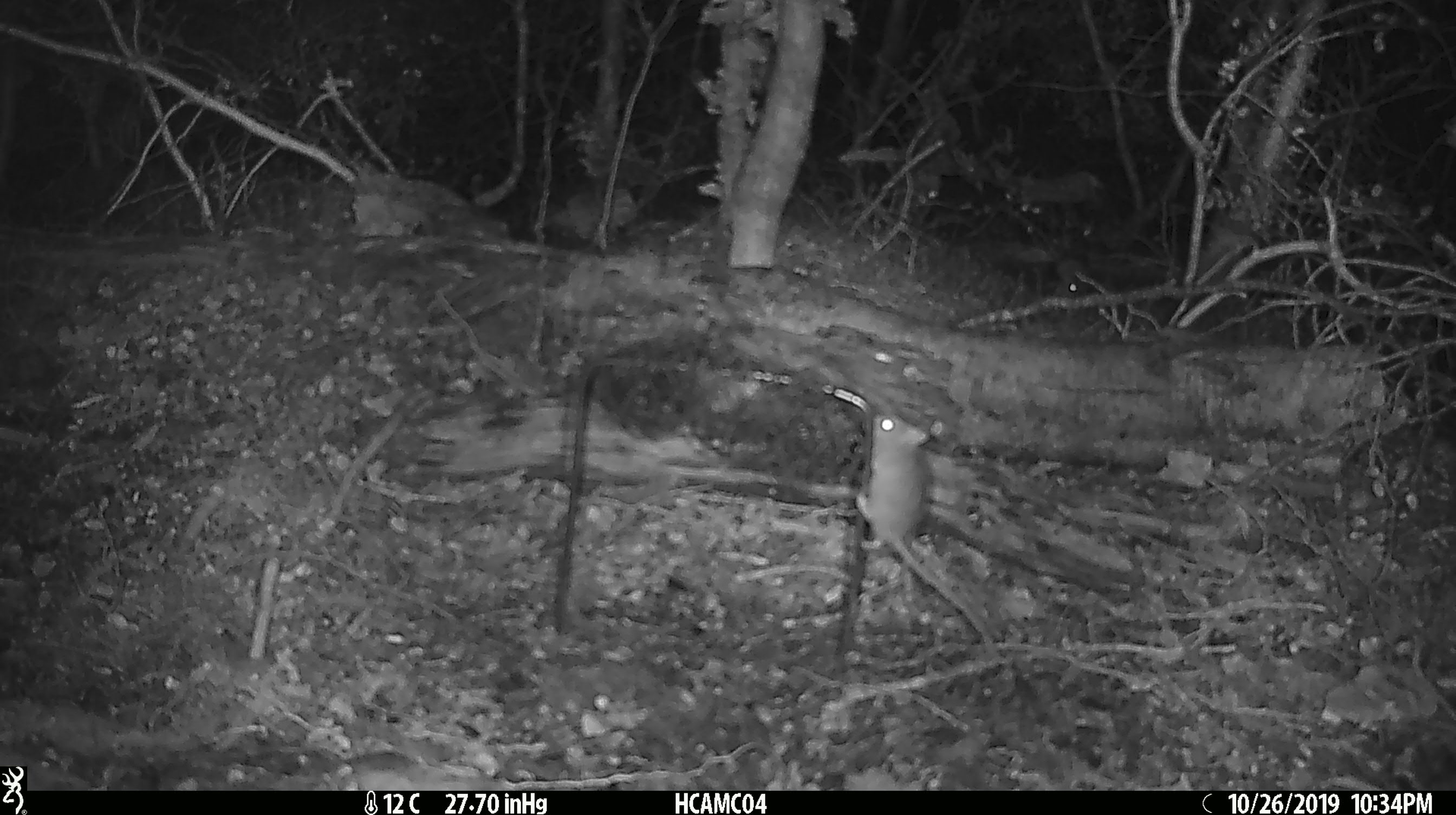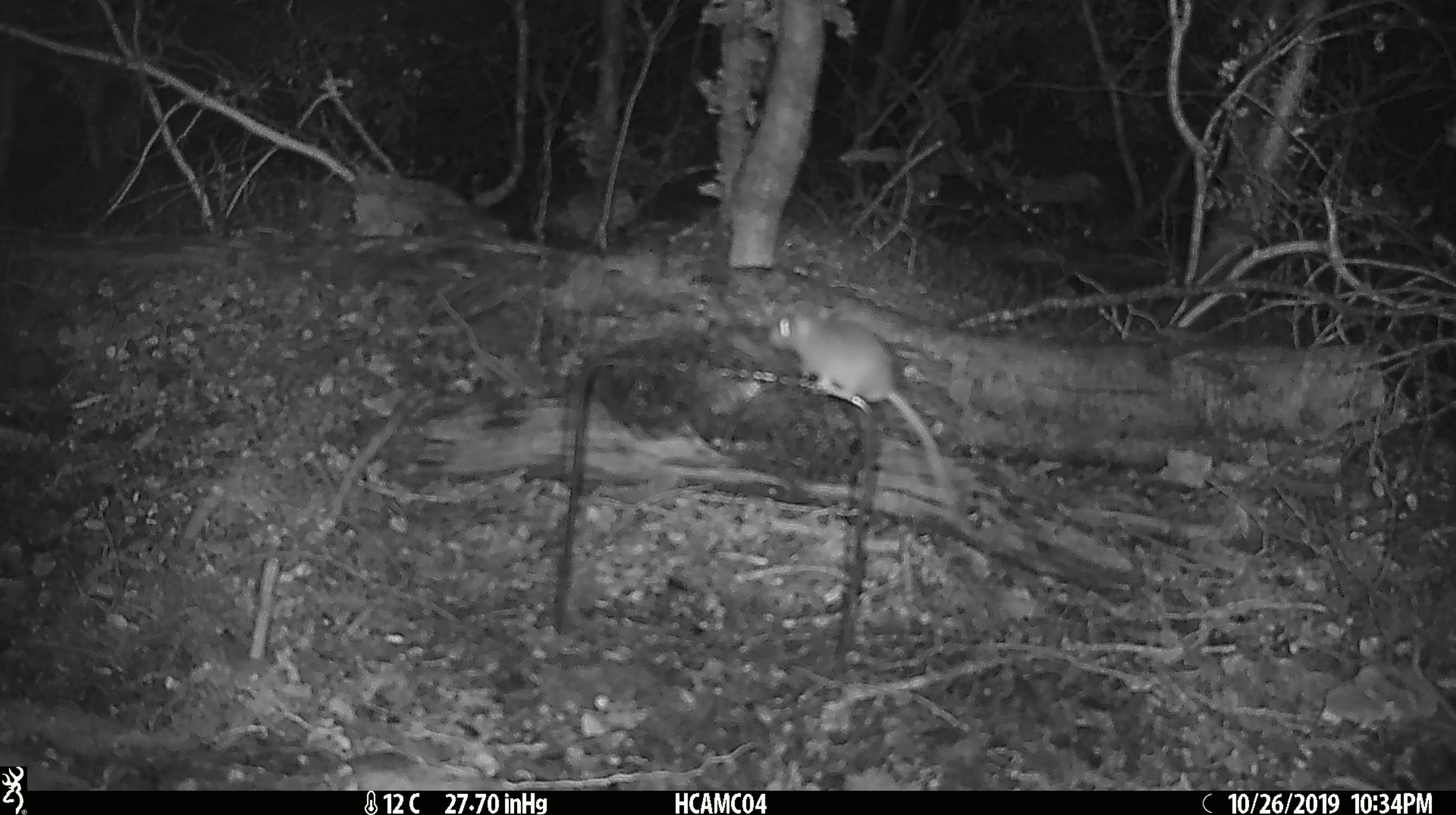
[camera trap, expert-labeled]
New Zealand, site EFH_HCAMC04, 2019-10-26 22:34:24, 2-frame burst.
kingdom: Animalia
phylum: Chordata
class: Mammalia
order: Rodentia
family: Muridae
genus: Mus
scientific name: Mus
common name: mouse